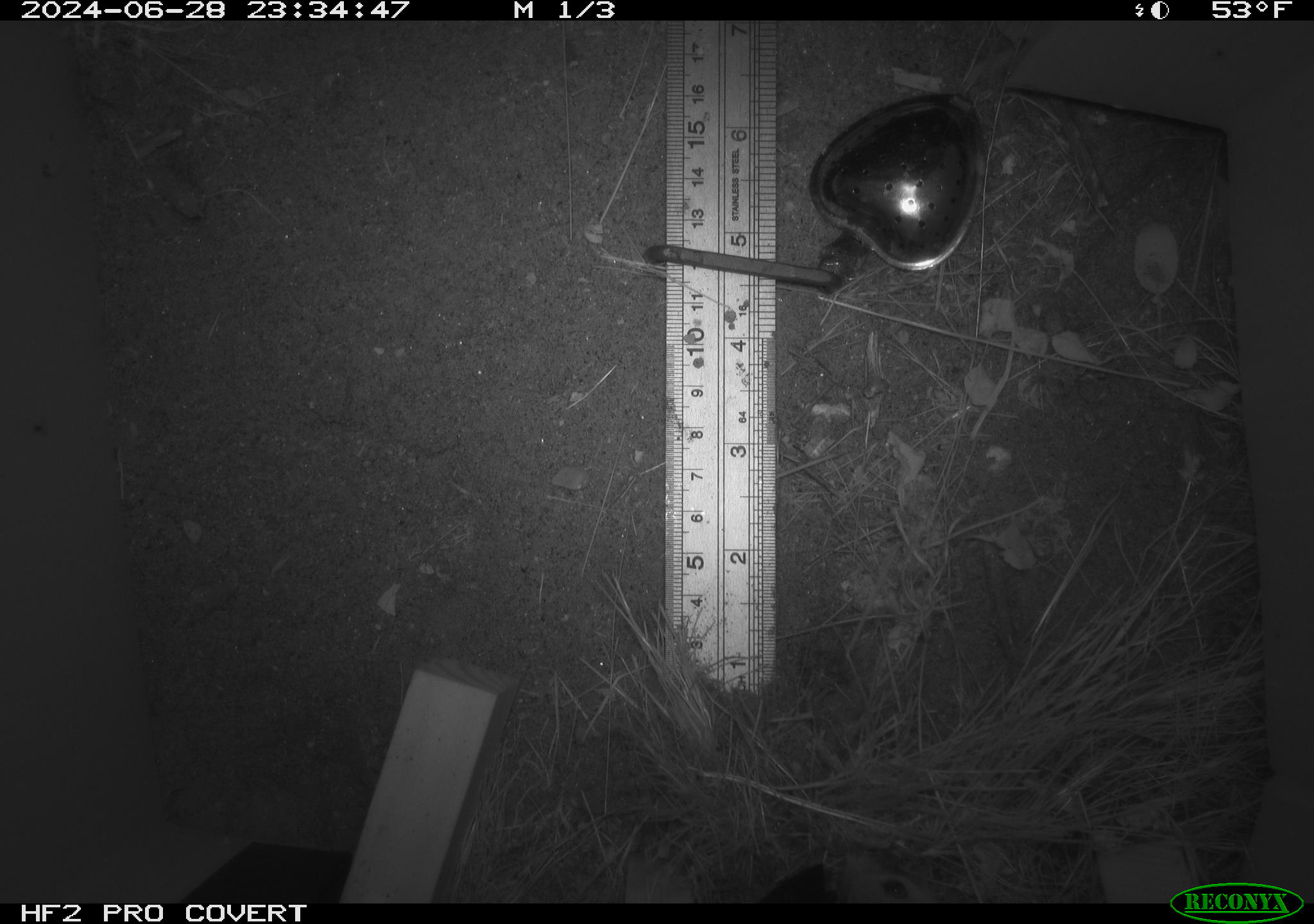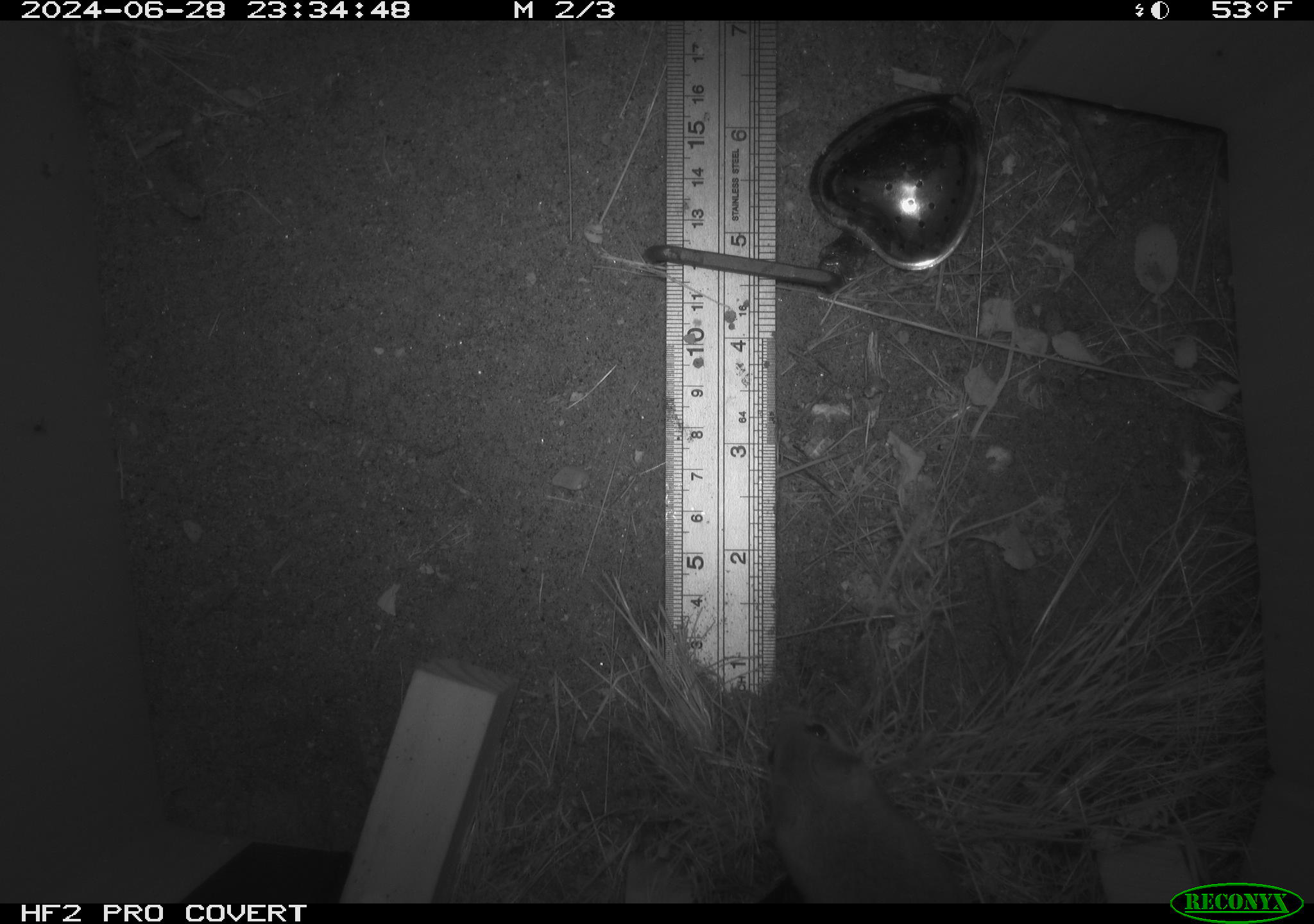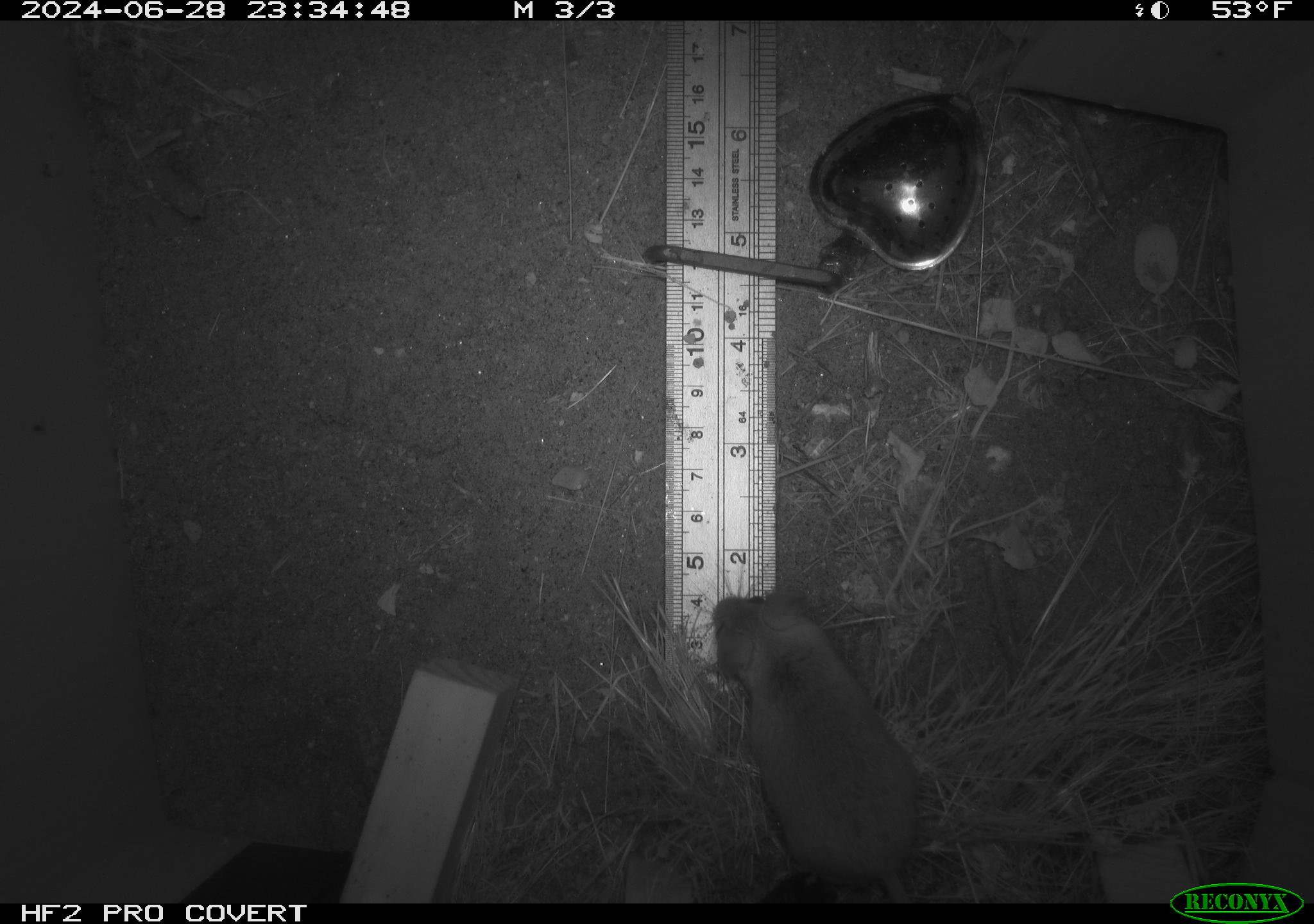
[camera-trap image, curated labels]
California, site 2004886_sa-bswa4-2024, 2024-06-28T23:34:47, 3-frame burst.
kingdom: Animalia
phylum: Chordata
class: Mammalia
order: Rodentia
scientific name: Rodentia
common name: rodent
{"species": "rodent (Rodentia)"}